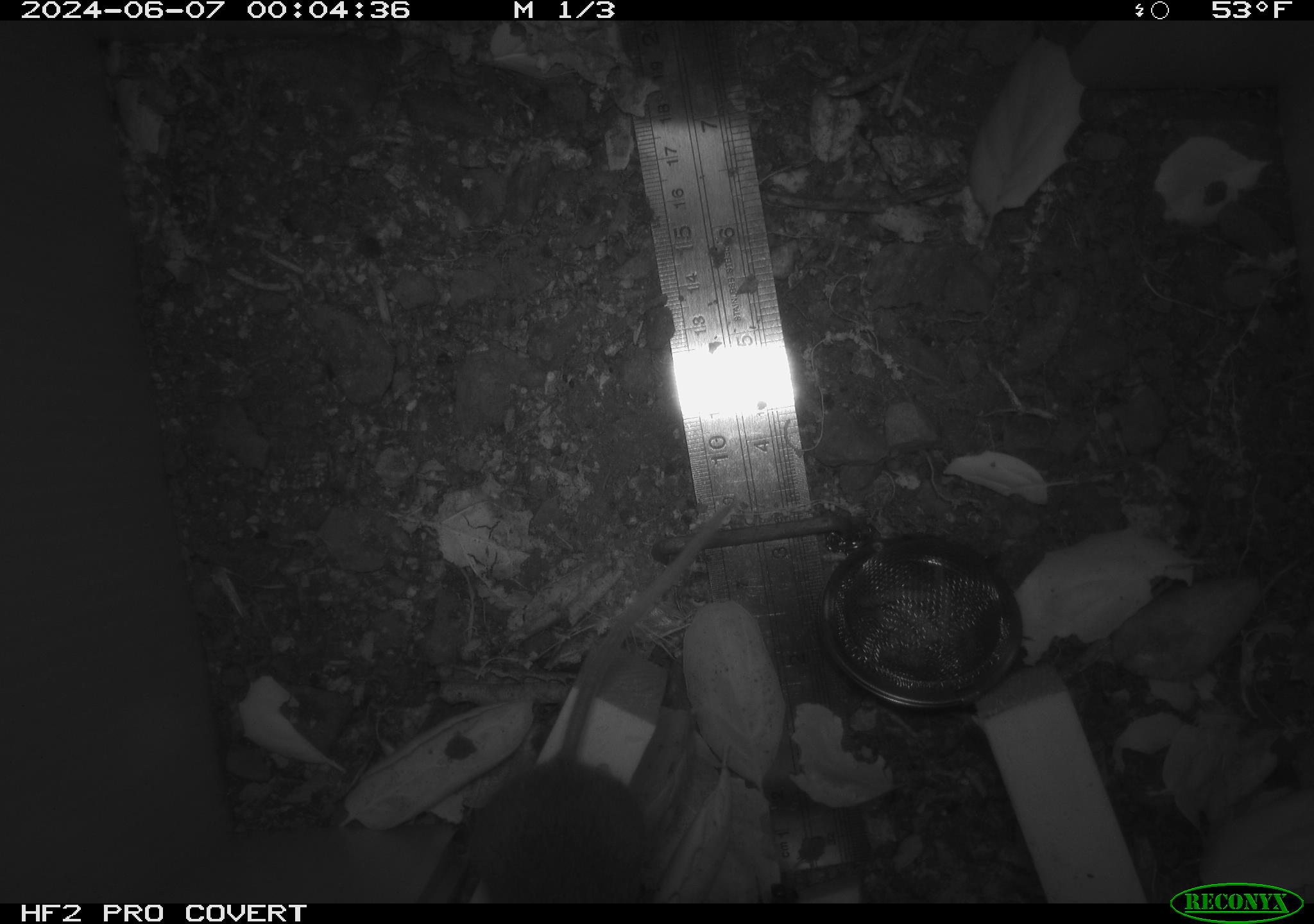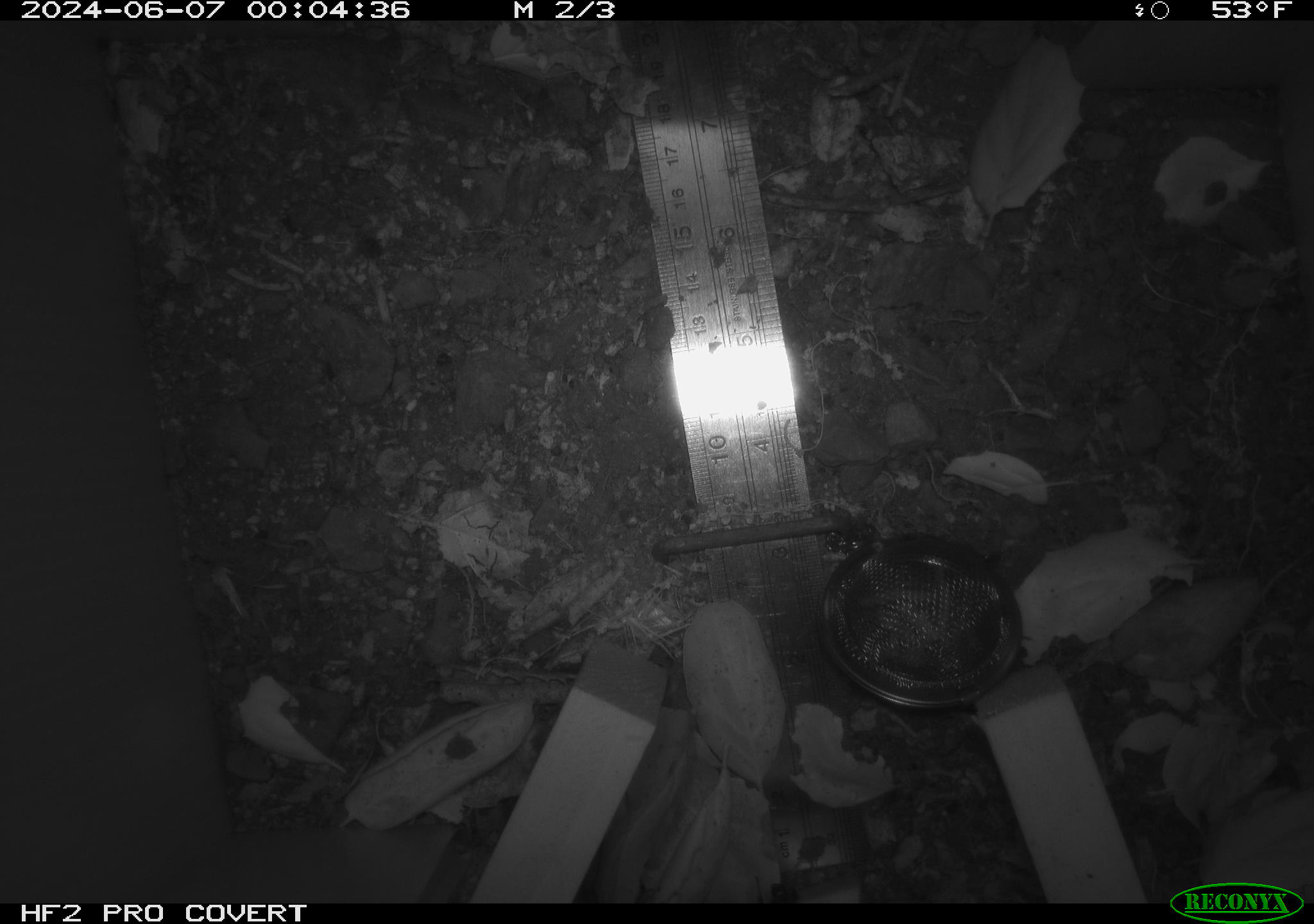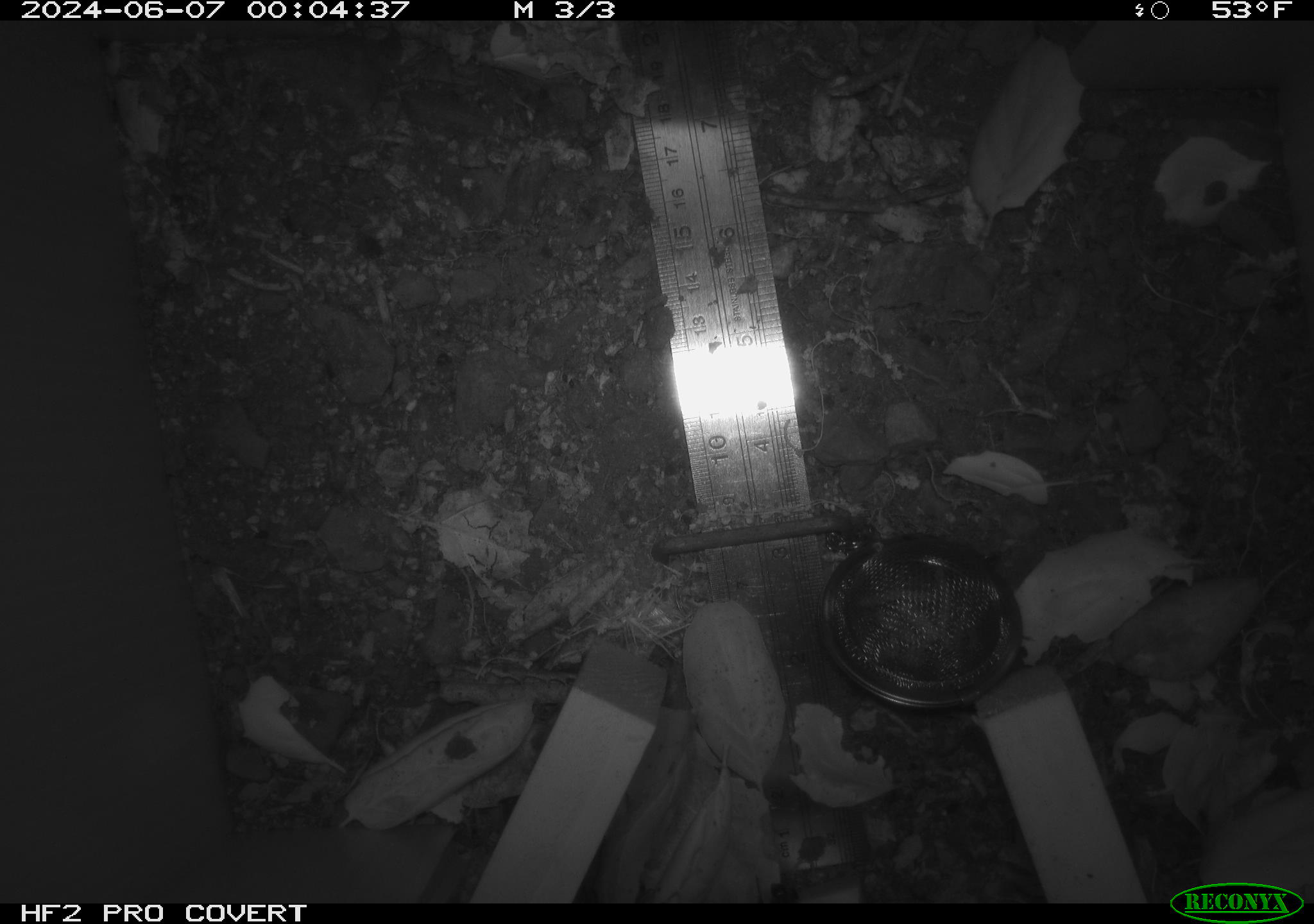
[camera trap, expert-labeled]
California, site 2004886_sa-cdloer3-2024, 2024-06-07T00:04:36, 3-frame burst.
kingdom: Animalia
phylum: Chordata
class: Mammalia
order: Rodentia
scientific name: Rodentia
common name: rodent